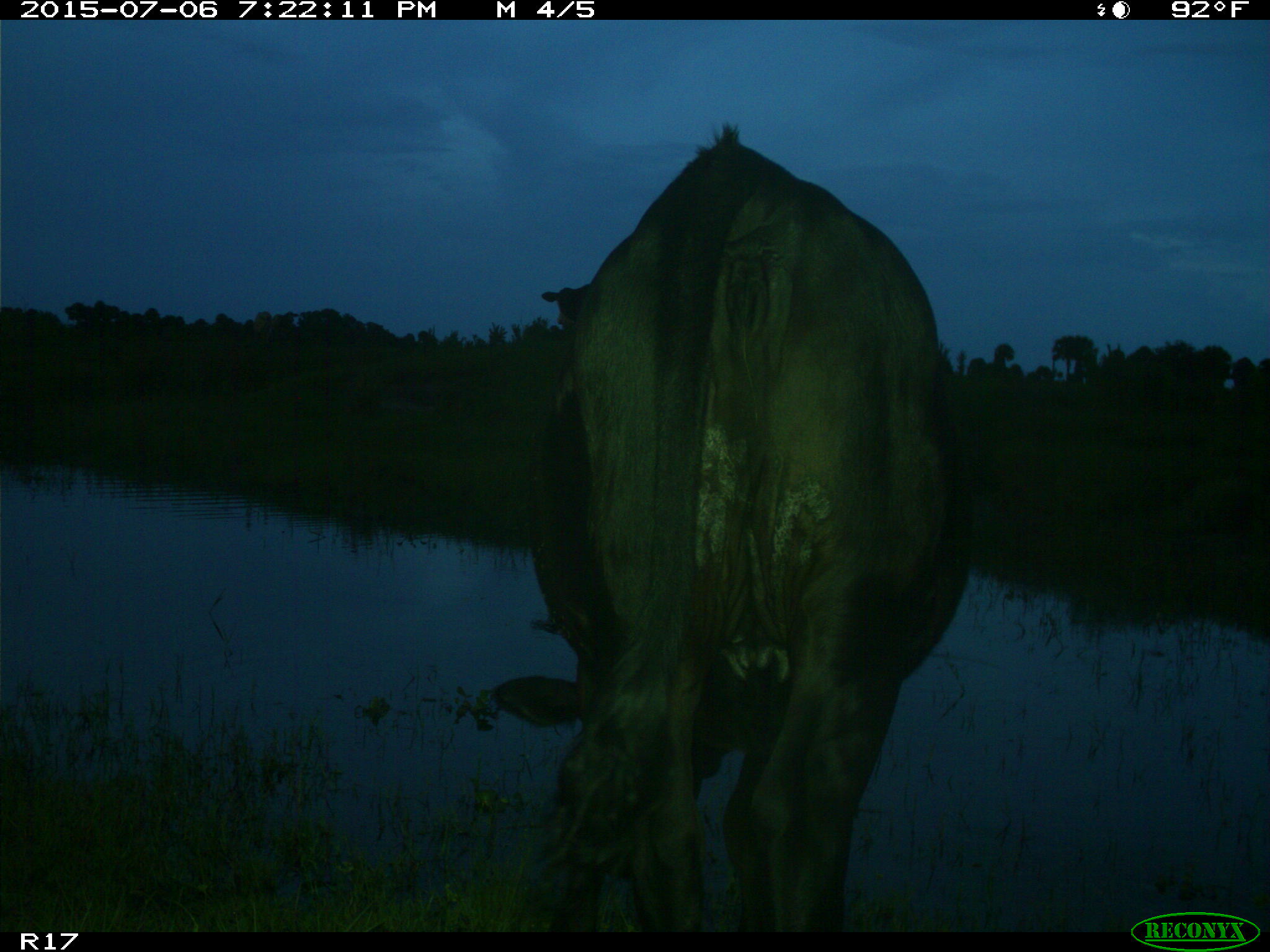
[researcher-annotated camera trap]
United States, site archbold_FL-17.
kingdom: Animalia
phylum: Chordata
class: Mammalia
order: Artiodactyla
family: Bovidae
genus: Bos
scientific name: Bos taurus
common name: domestic cow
Bos taurus (domestic cow).